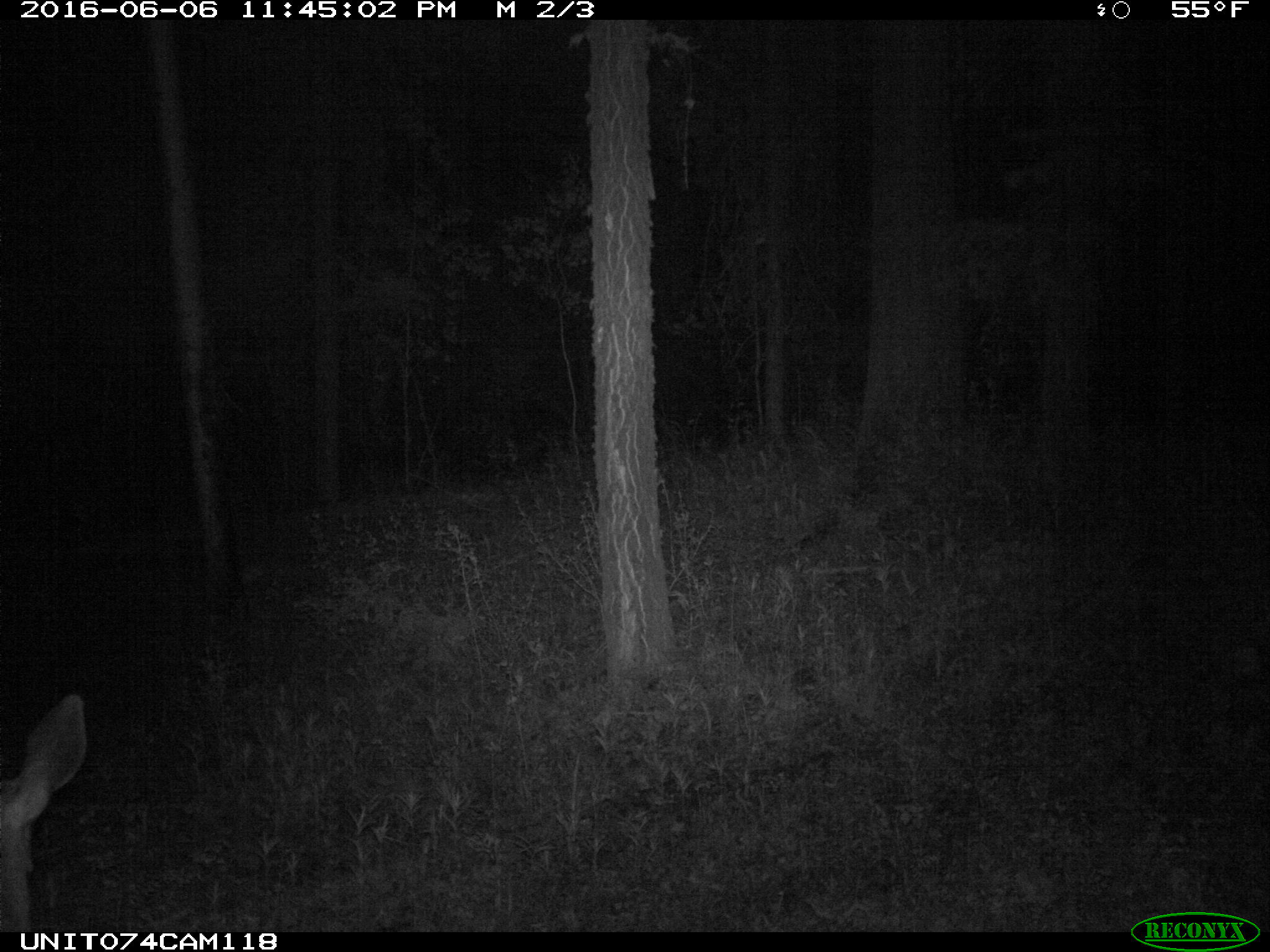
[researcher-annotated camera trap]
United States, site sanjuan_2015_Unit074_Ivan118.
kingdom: Animalia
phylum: Chordata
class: Mammalia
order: Artiodactyla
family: Cervidae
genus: Odocoileus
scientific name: Odocoileus hemionus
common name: mule deer